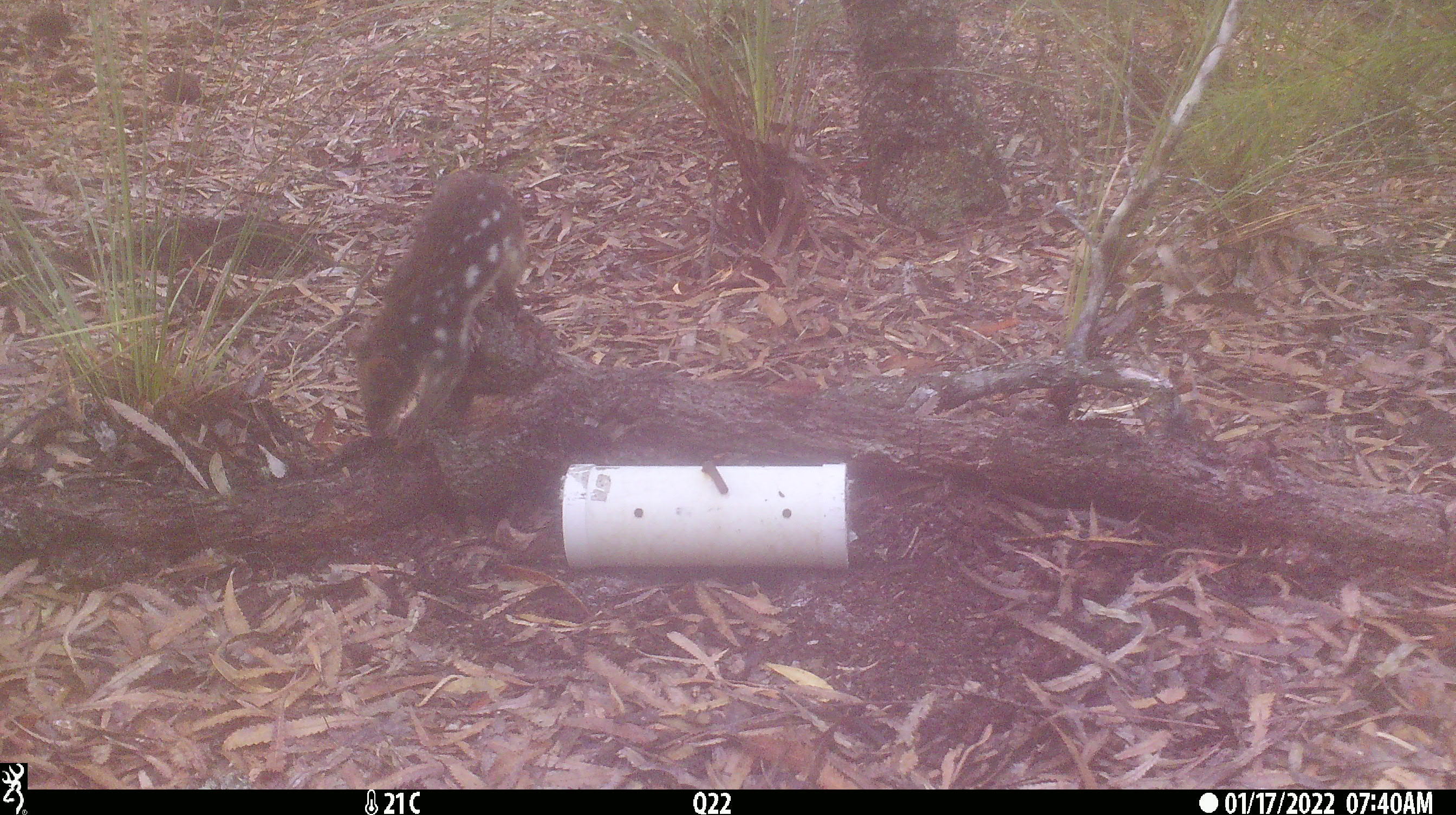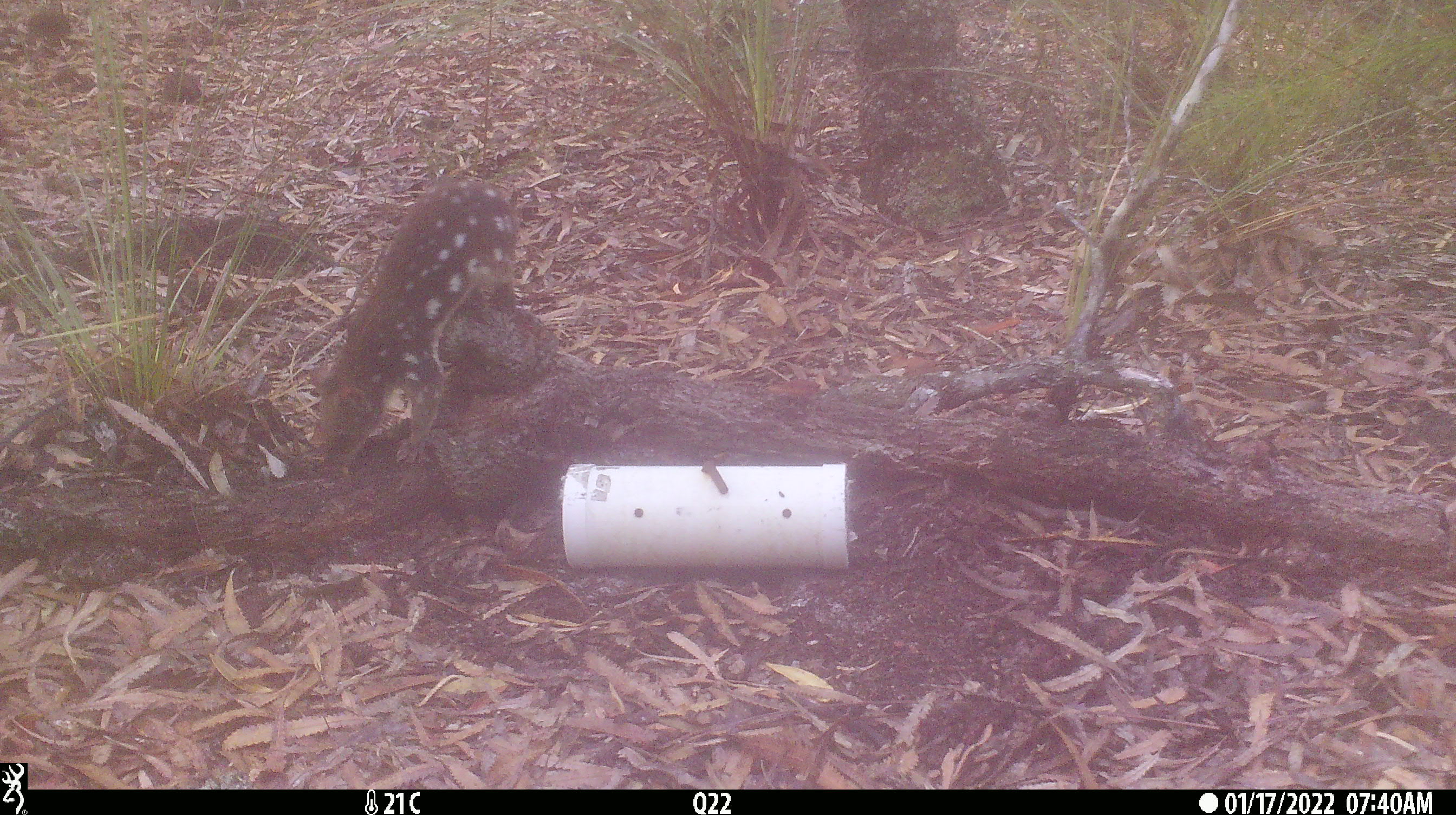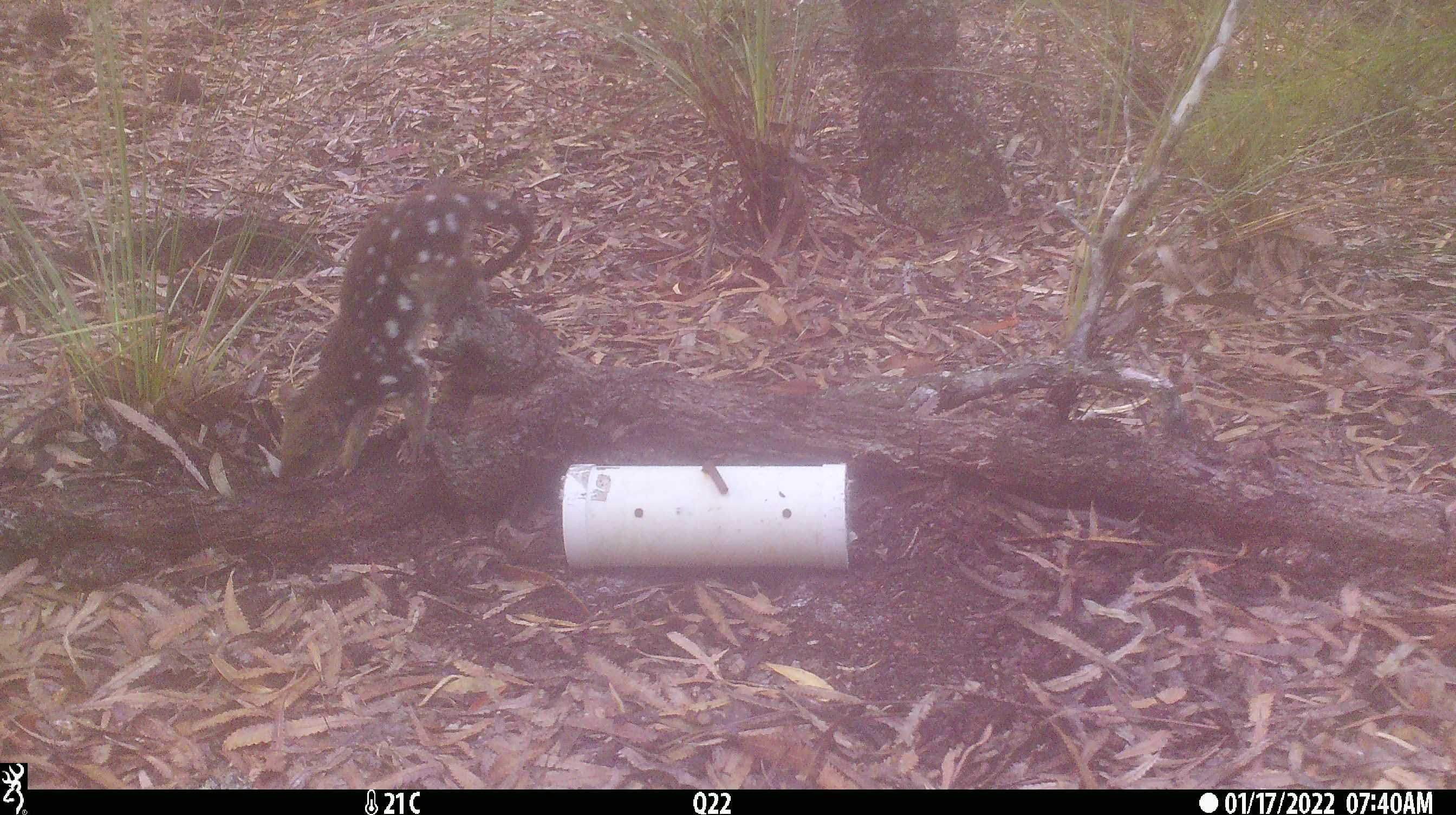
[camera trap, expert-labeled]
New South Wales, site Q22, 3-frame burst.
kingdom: Animalia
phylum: Chordata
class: Mammalia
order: Dasyuromorphia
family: Dasyuridae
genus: Dasyurus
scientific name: Dasyurus maculatus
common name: spotted-tailed quoll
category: quoll